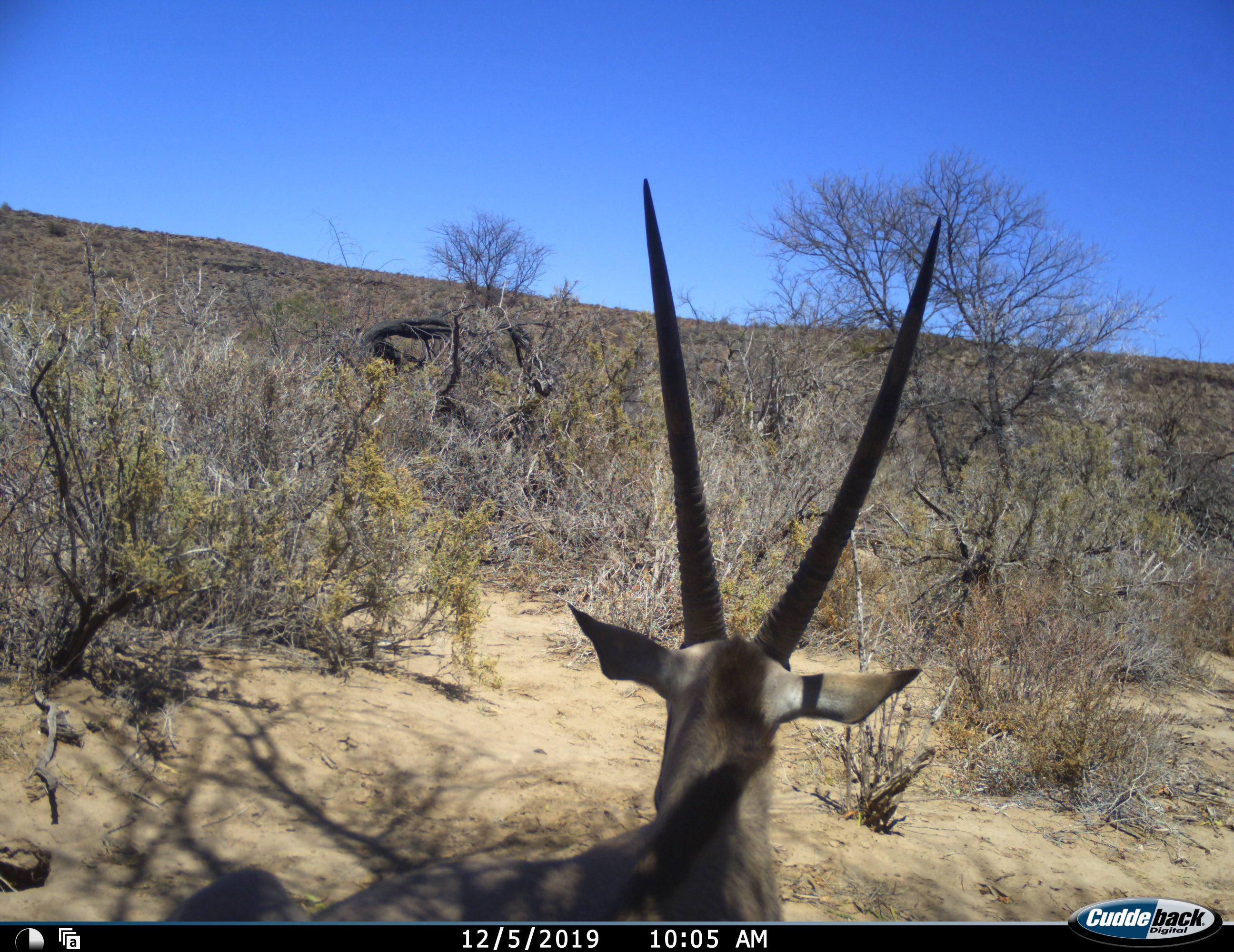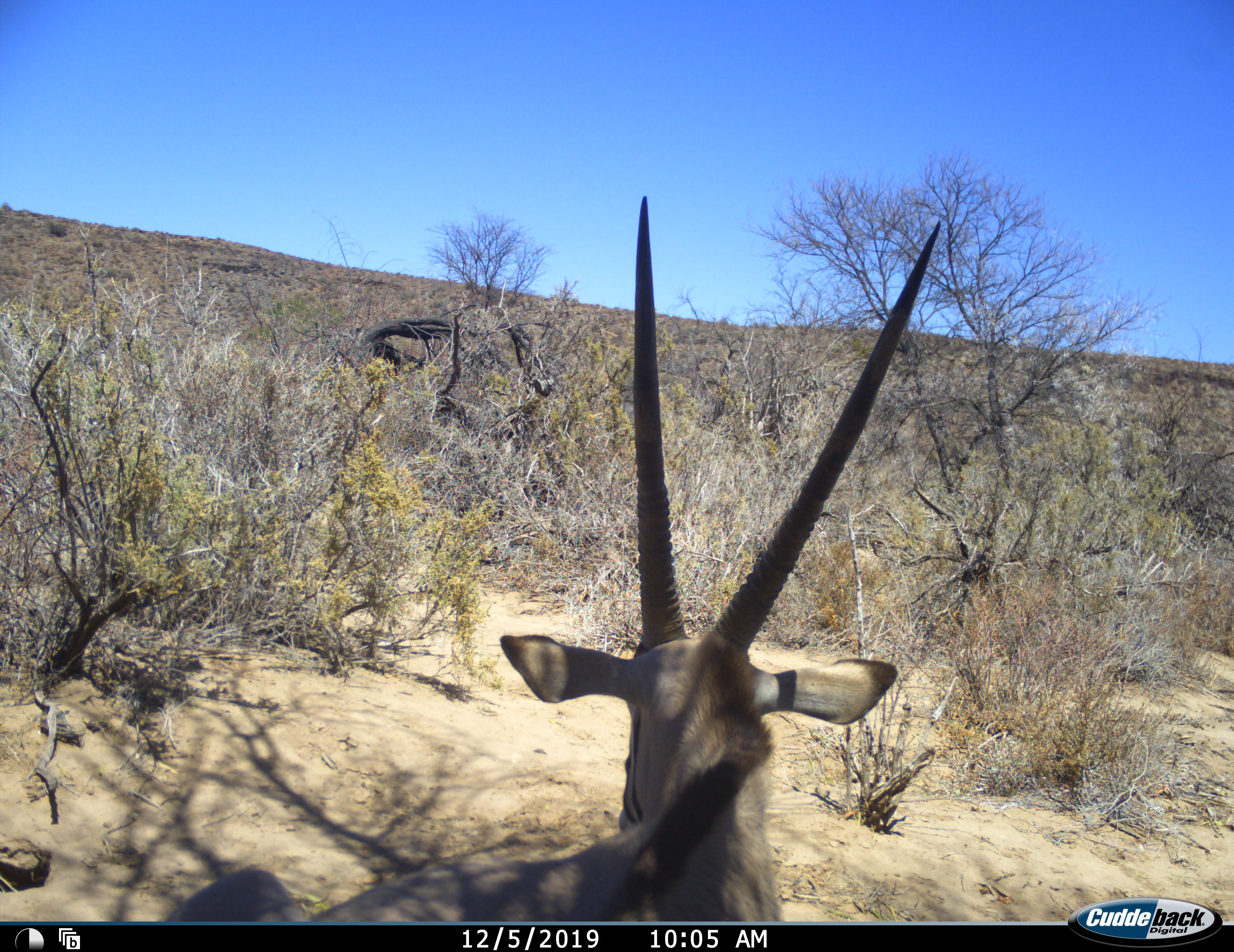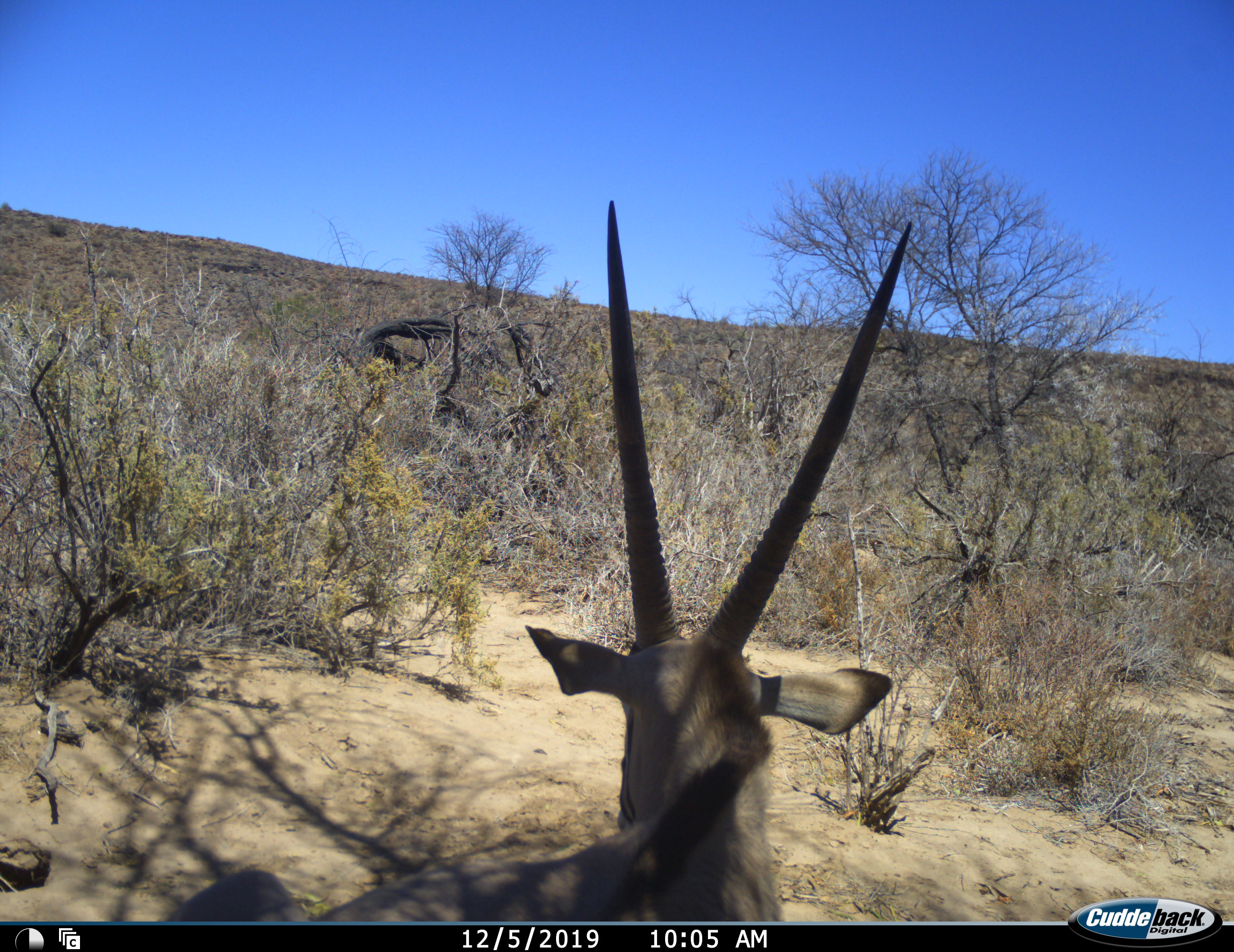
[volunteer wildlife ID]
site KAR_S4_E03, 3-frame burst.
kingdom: Animalia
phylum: Chordata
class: Mammalia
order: Artiodactyla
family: Bovidae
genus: Oryx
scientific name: Oryx gazella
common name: gemsbok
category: oryx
Oryx (gemsbok) (Oryx gazella), count 1. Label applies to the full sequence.